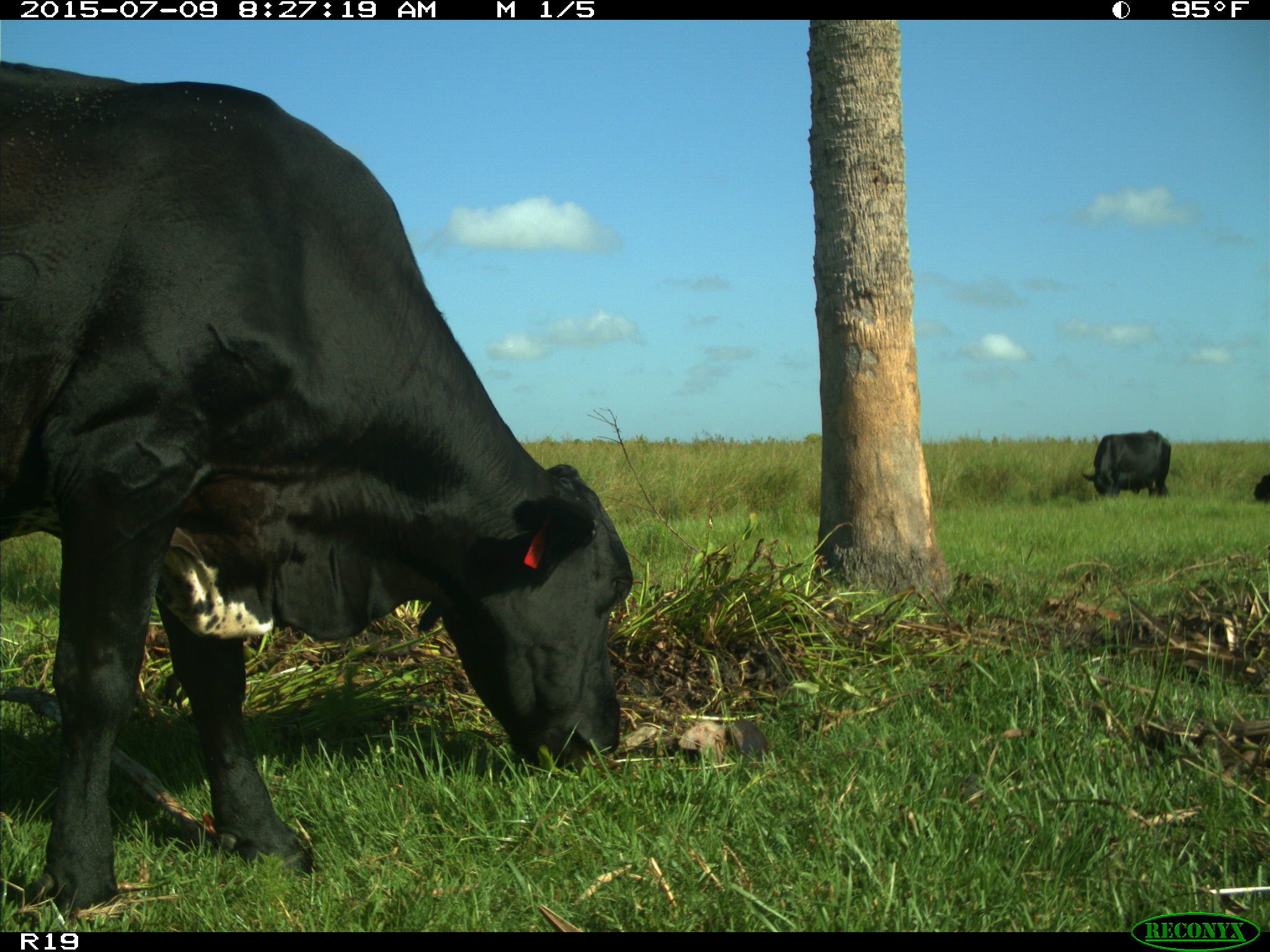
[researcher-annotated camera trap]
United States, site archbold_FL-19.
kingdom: Animalia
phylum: Chordata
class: Mammalia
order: Artiodactyla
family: Bovidae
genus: Bos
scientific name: Bos taurus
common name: domestic cow